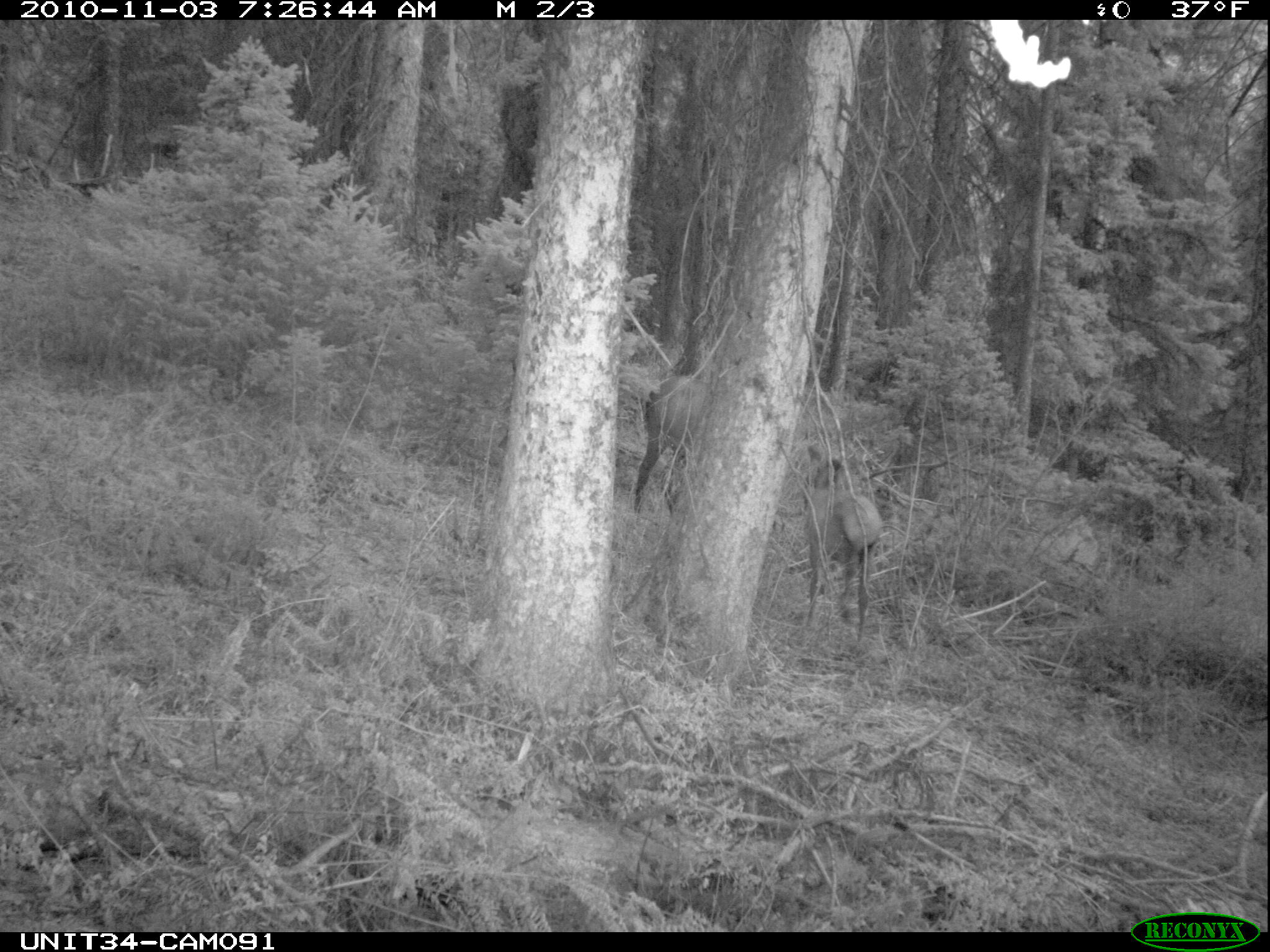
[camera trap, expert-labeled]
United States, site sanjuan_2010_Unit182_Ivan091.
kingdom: Animalia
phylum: Chordata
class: Mammalia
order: Artiodactyla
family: Cervidae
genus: Cervus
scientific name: Cervus elaphus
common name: red deer